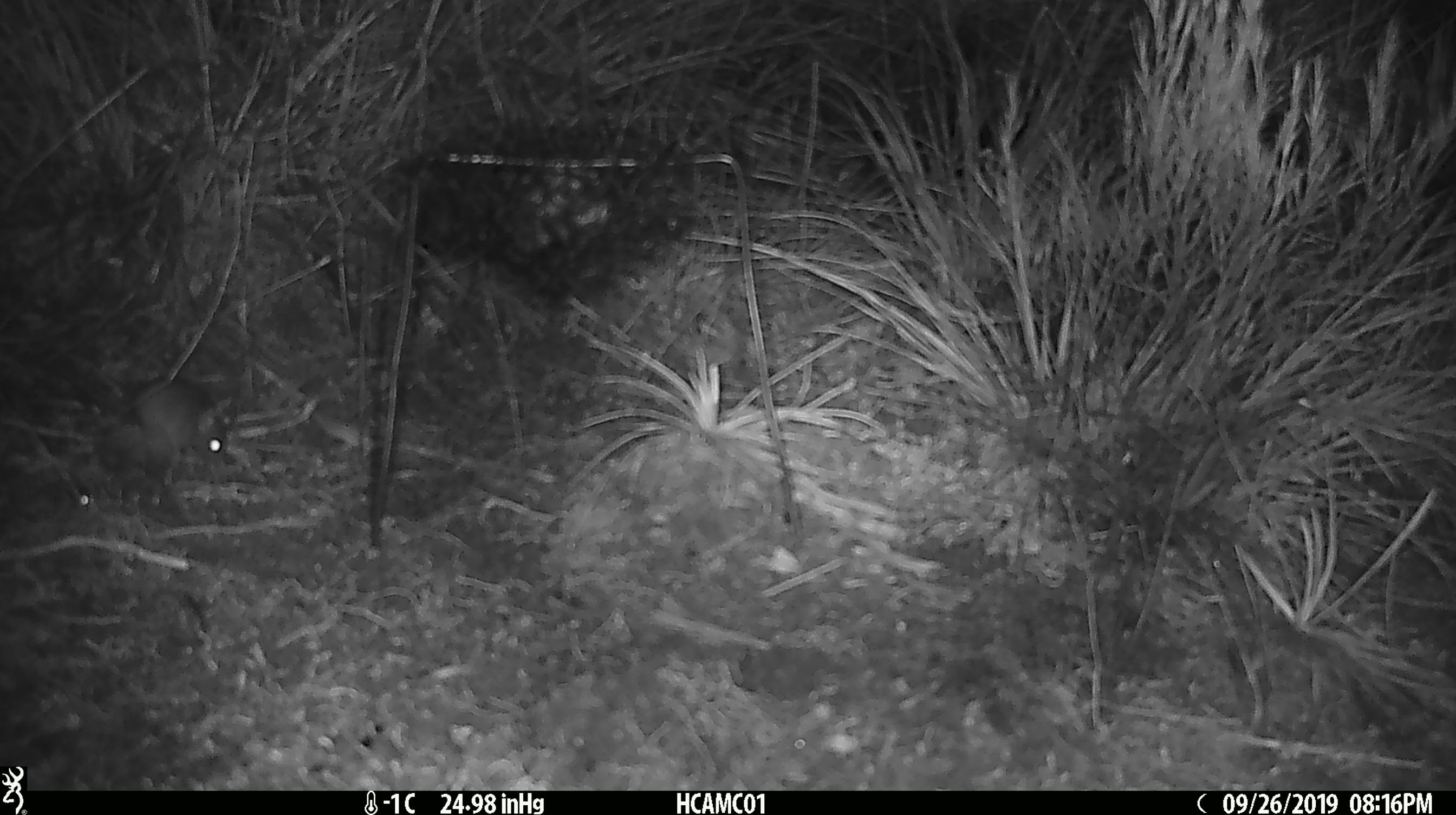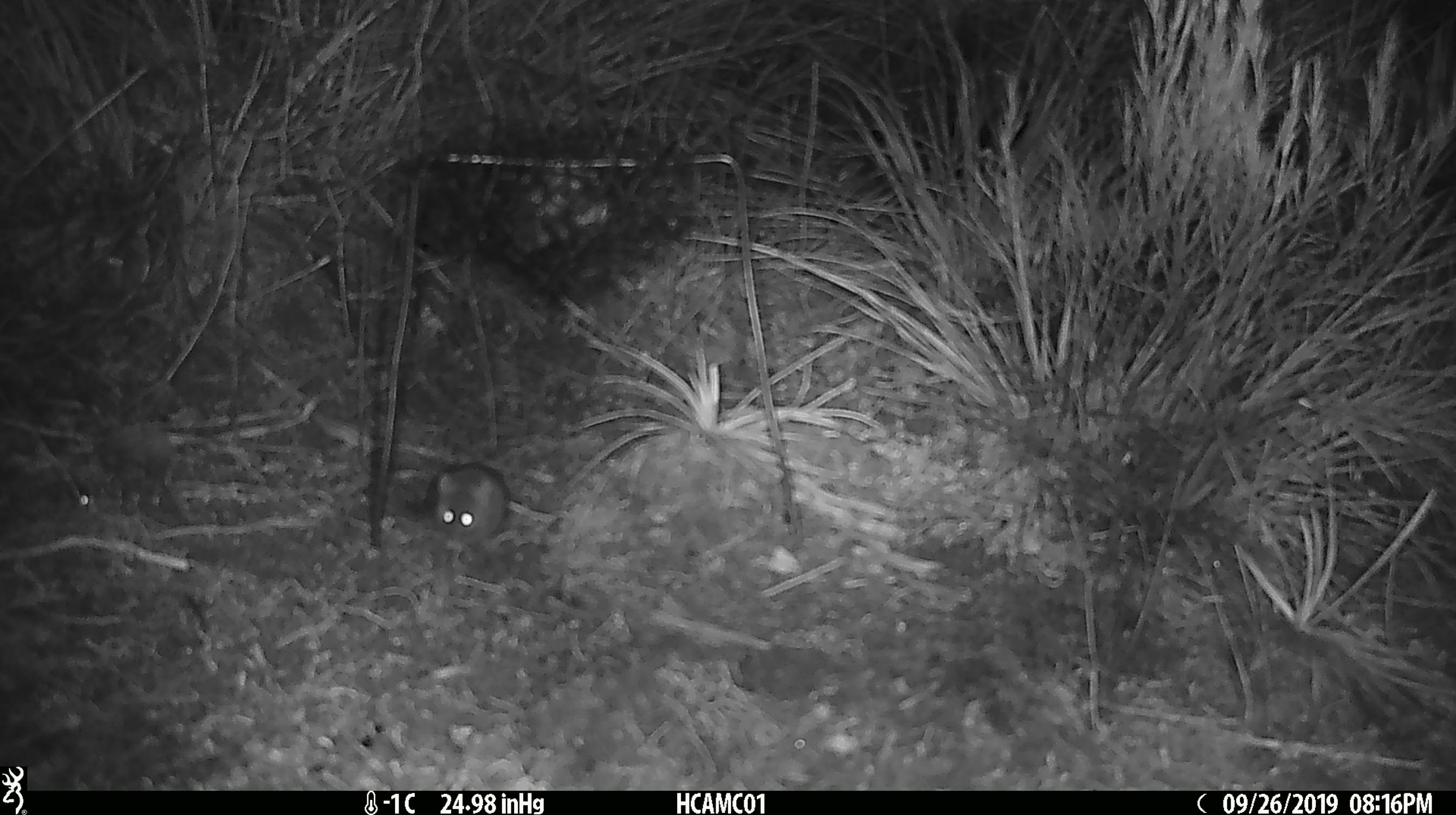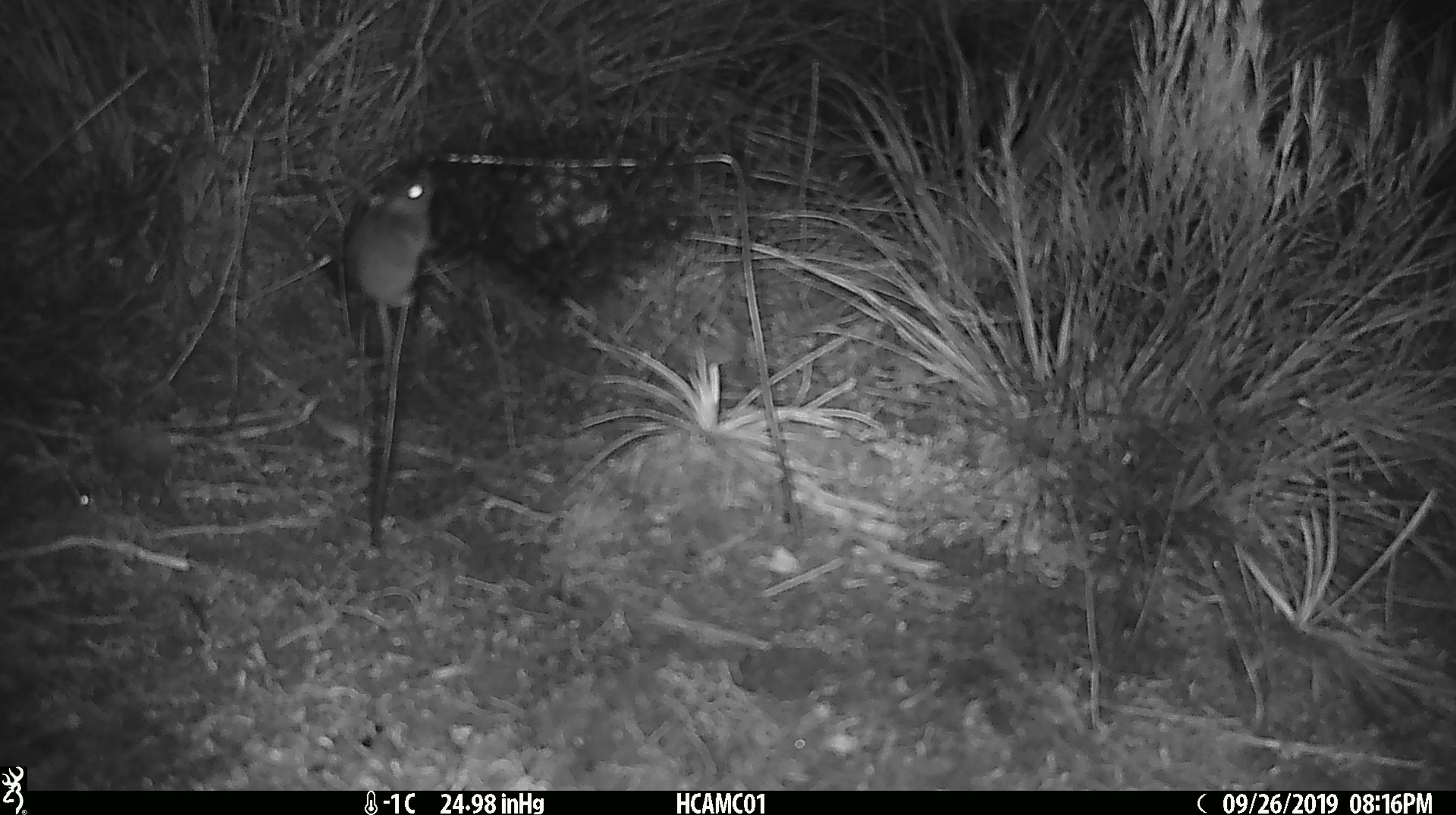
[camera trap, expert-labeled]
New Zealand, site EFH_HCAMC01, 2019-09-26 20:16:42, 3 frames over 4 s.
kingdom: Animalia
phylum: Chordata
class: Mammalia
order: Rodentia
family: Muridae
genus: Mus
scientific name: Mus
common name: mouse